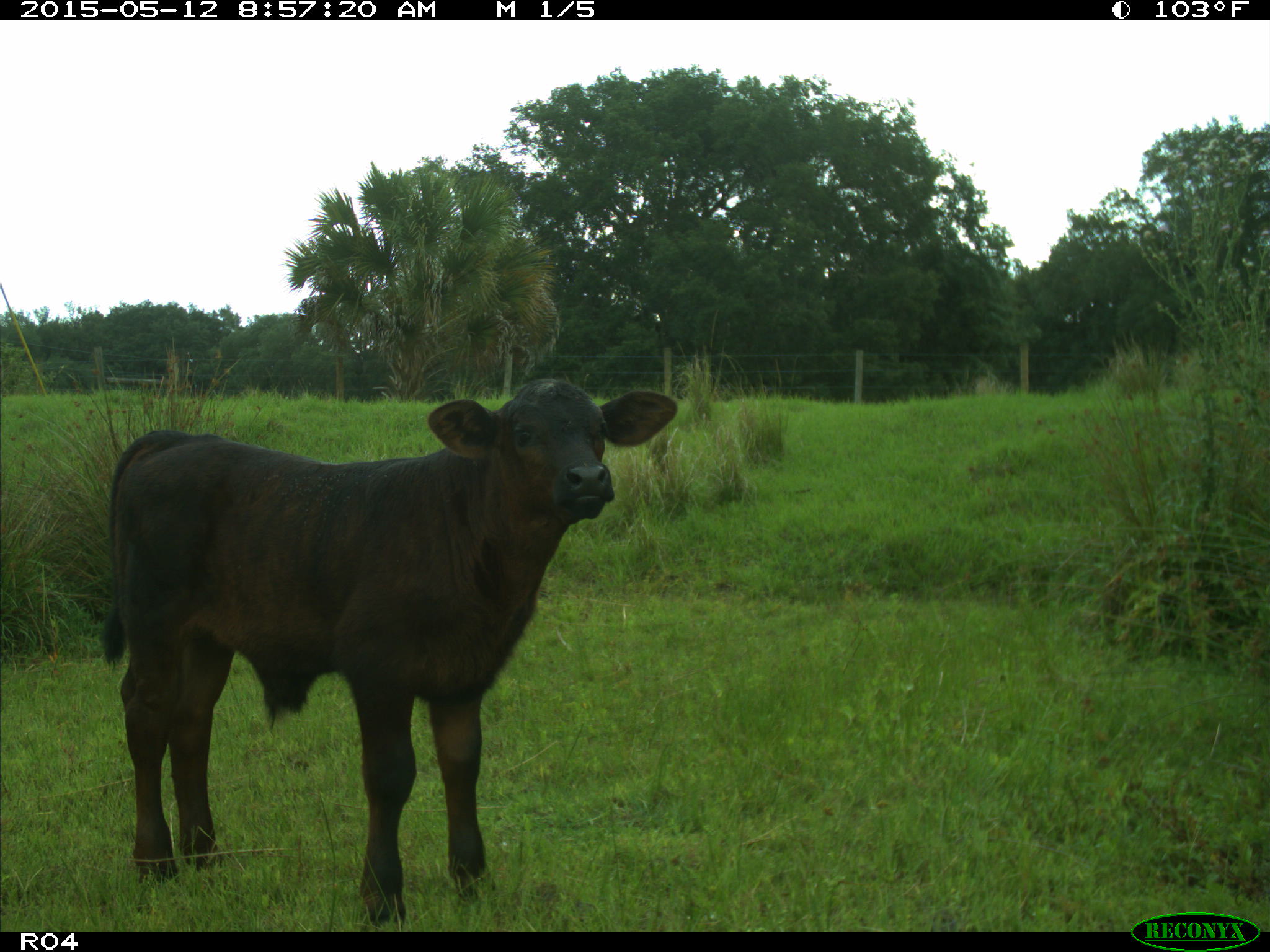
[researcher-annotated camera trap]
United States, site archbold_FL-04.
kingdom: Animalia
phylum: Chordata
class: Mammalia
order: Artiodactyla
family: Bovidae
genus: Bos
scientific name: Bos taurus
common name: domestic cow